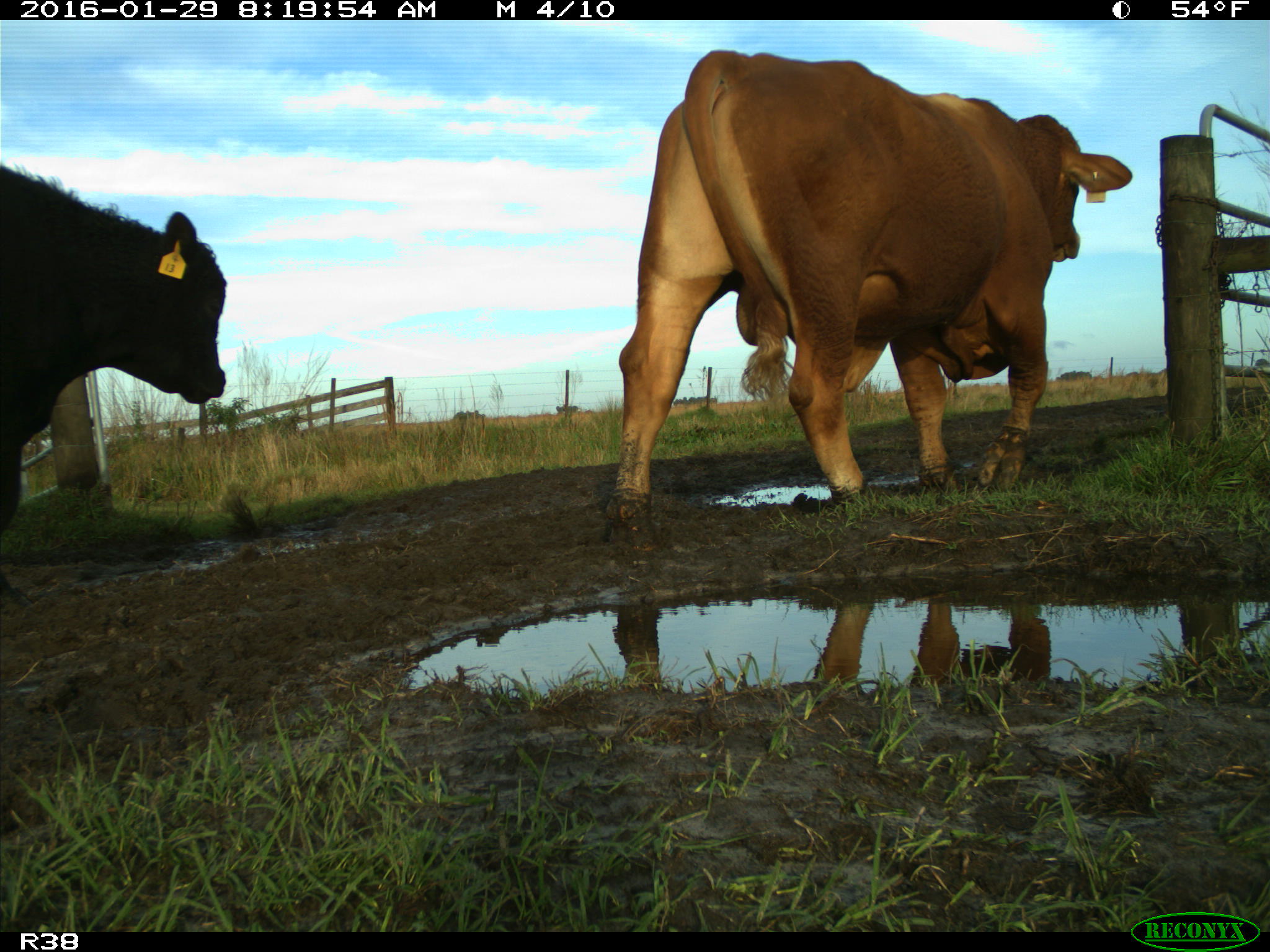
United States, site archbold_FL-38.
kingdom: Animalia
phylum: Chordata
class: Mammalia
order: Artiodactyla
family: Bovidae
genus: Bos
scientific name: Bos taurus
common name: domestic cow